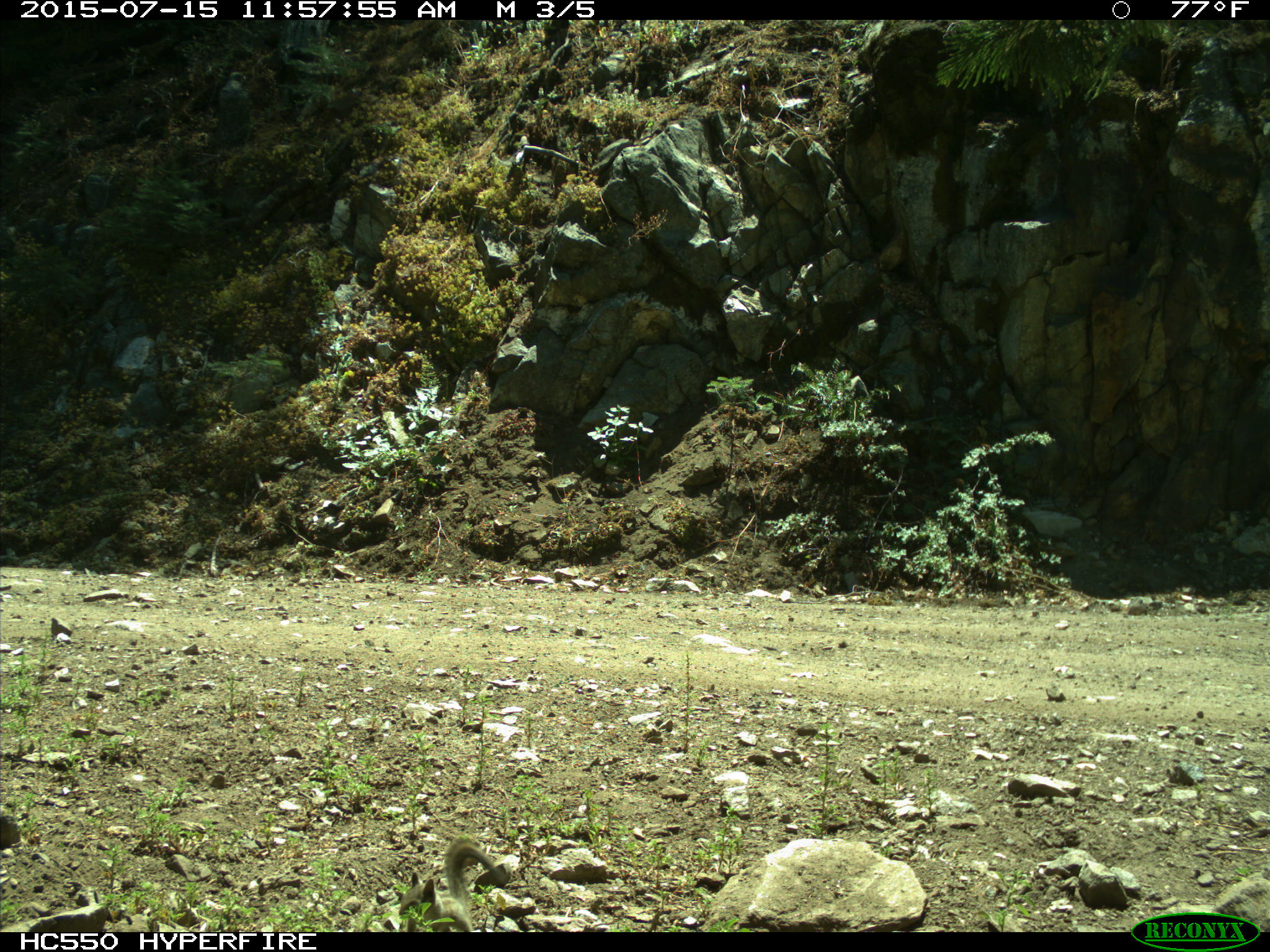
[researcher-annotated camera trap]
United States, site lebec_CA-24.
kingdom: Animalia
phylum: Chordata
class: Mammalia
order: Rodentia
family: Sciuridae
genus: Tamias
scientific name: Tamias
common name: chipmunk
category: unidentified chipmunk